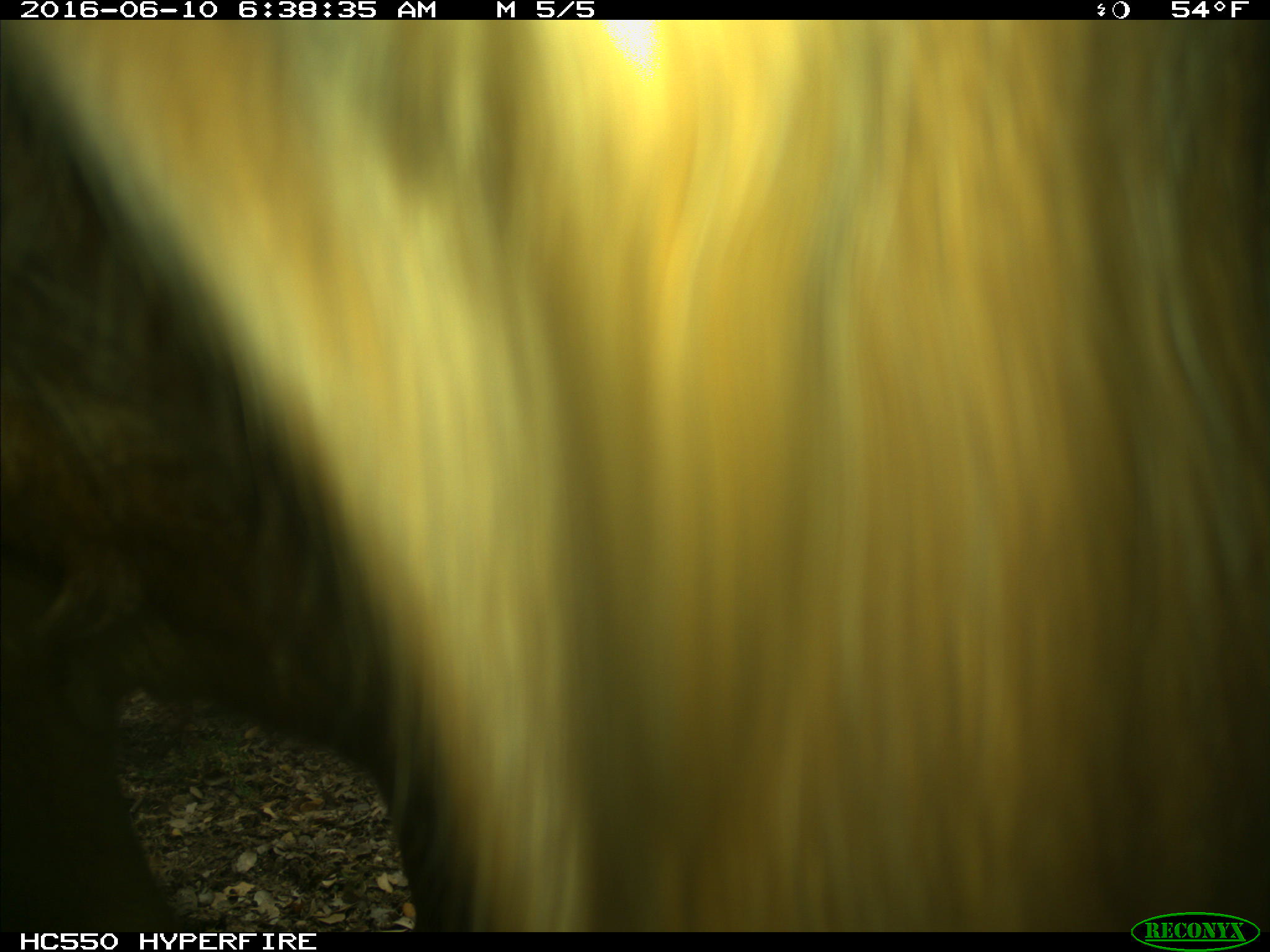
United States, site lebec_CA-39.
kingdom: Animalia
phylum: Chordata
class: Mammalia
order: Artiodactyla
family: Bovidae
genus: Bos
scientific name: Bos taurus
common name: domestic cow